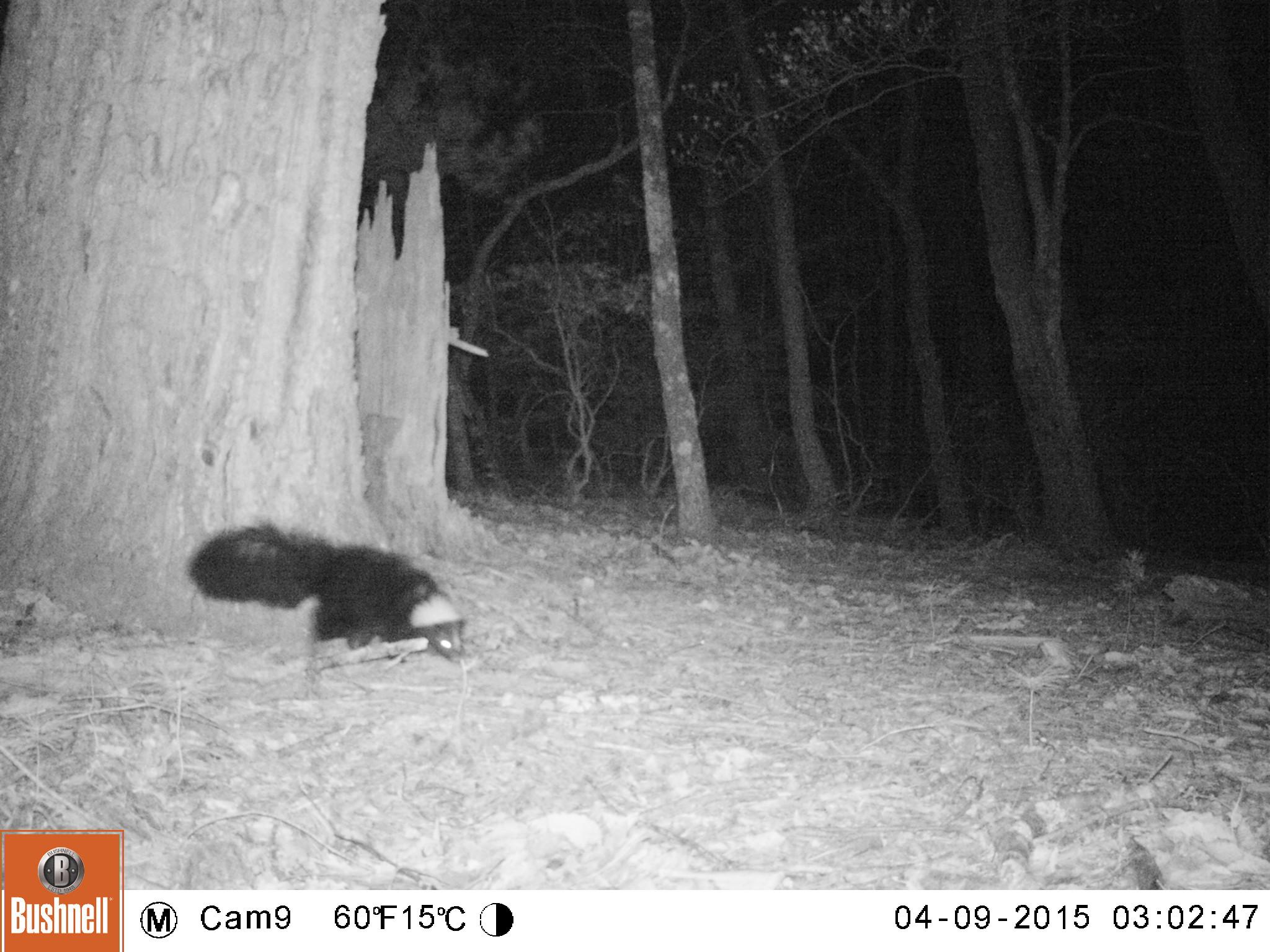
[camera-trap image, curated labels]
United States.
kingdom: Animalia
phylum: Chordata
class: Mammalia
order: Carnivora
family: Mephitidae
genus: Mephitis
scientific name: Mephitis mephitis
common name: striped skunk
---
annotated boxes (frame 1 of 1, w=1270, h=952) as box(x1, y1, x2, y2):
Striped Skunk: box(186, 516, 480, 668)